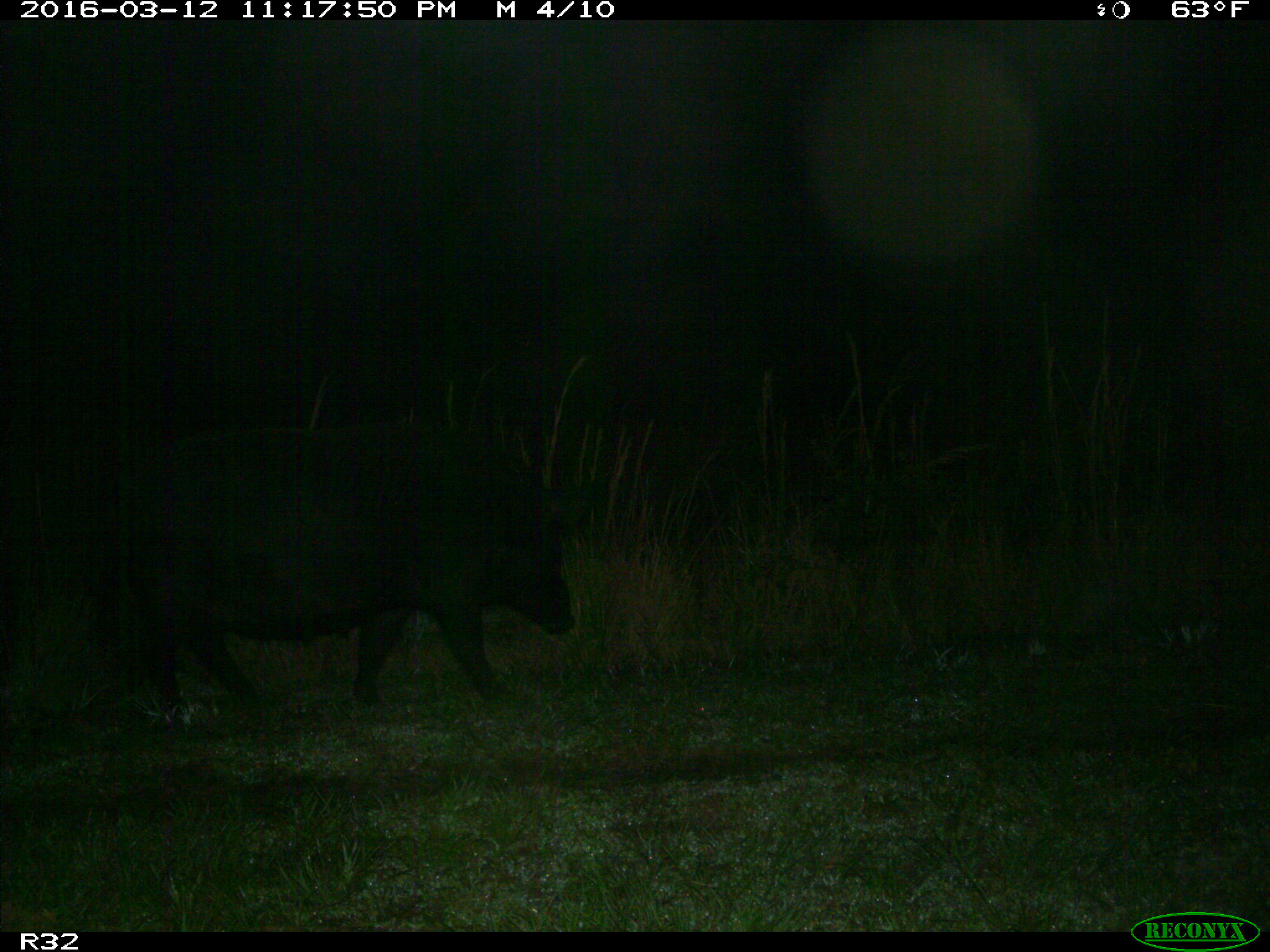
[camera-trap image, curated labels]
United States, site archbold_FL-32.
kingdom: Animalia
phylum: Chordata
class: Mammalia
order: Artiodactyla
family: Suidae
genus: Sus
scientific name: Sus scrofa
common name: wild boar